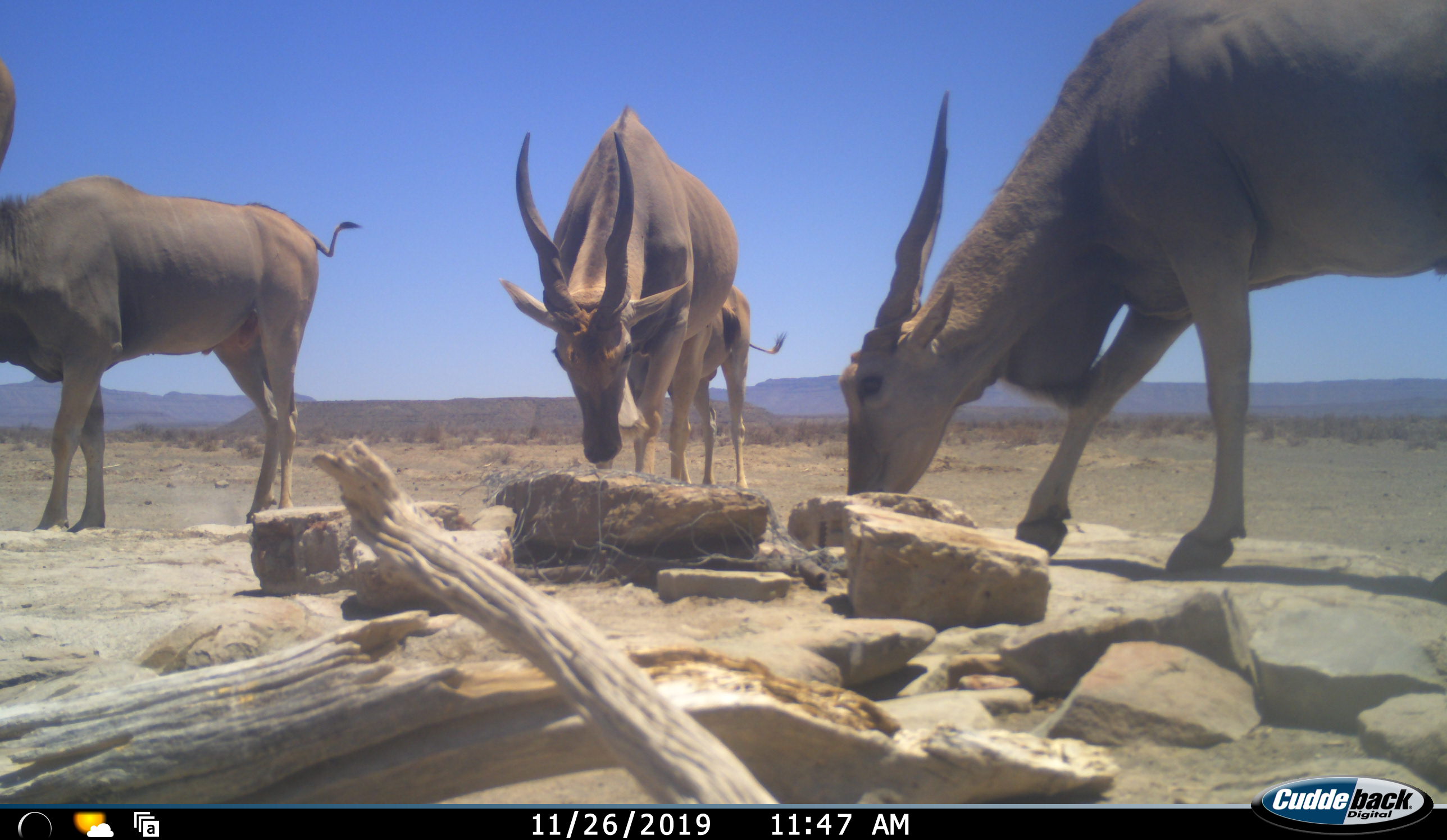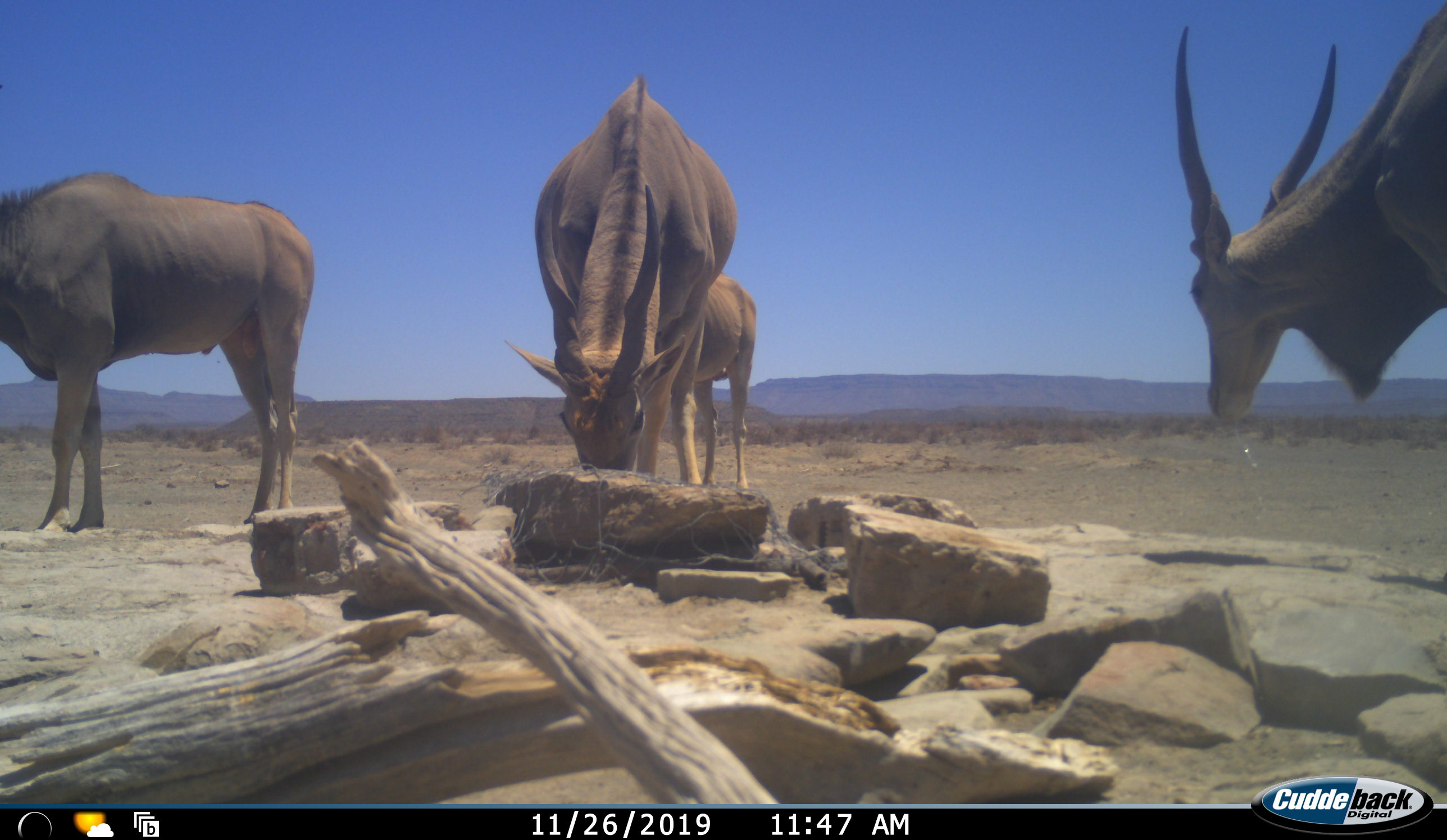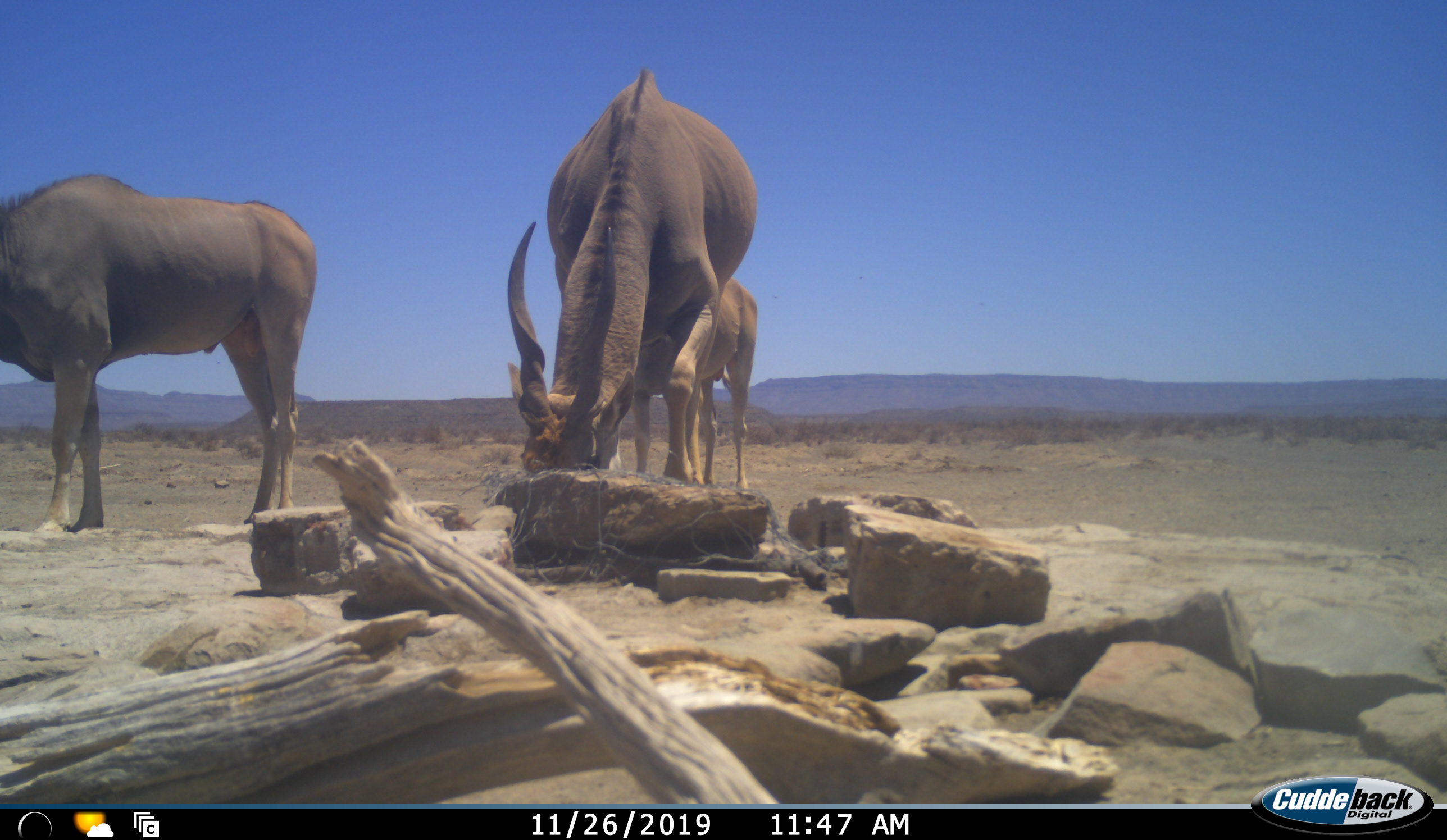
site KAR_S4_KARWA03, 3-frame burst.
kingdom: Animalia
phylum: Chordata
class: Mammalia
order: Artiodactyla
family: Bovidae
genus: Tragelaphus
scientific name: Tragelaphus oryx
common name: eland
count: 5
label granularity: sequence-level